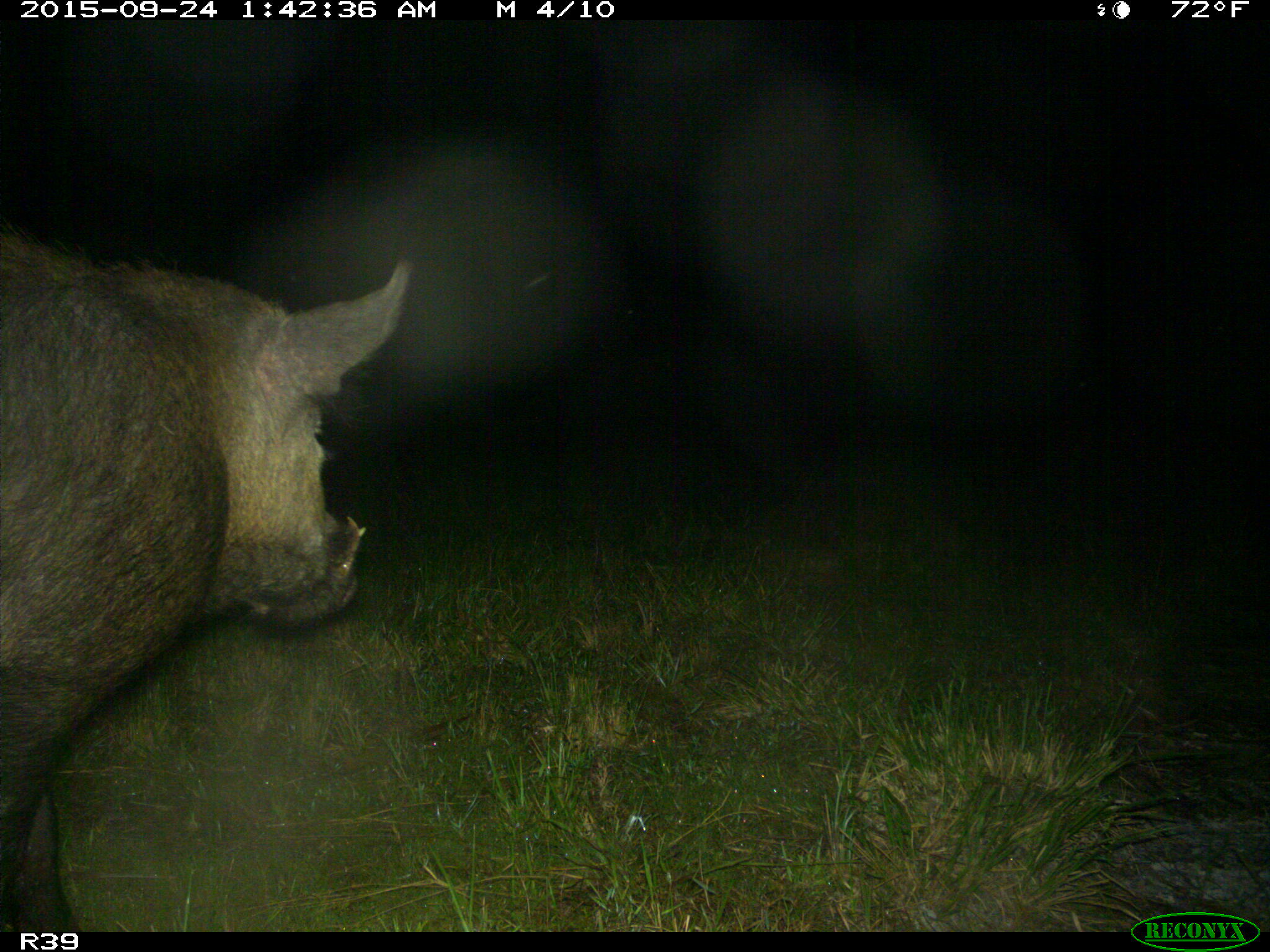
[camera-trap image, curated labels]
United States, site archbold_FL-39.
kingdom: Animalia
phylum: Chordata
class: Mammalia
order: Artiodactyla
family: Suidae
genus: Sus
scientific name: Sus scrofa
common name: wild boar